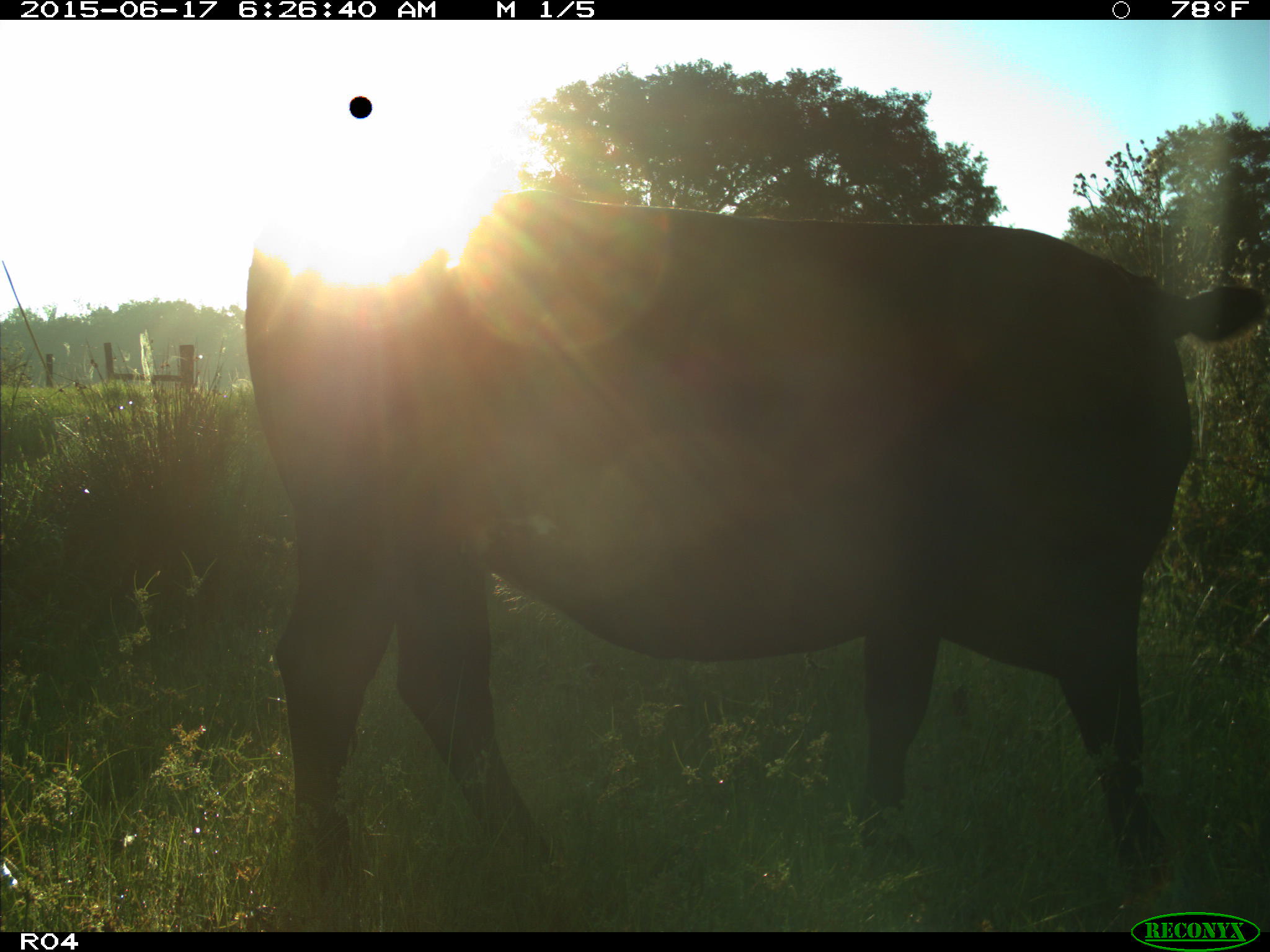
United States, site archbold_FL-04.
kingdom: Animalia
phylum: Chordata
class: Mammalia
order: Artiodactyla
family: Bovidae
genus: Bos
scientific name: Bos taurus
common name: domestic cow